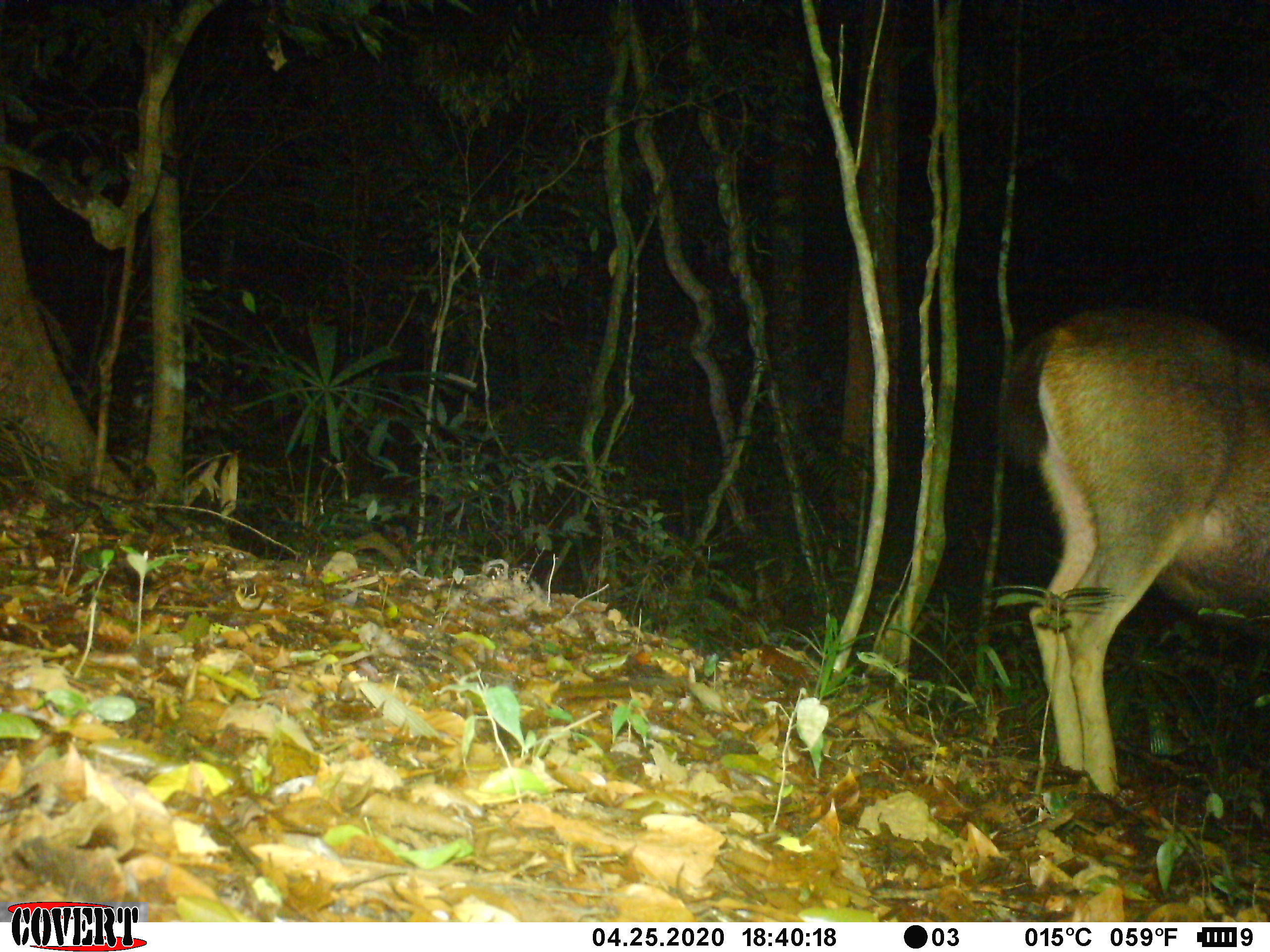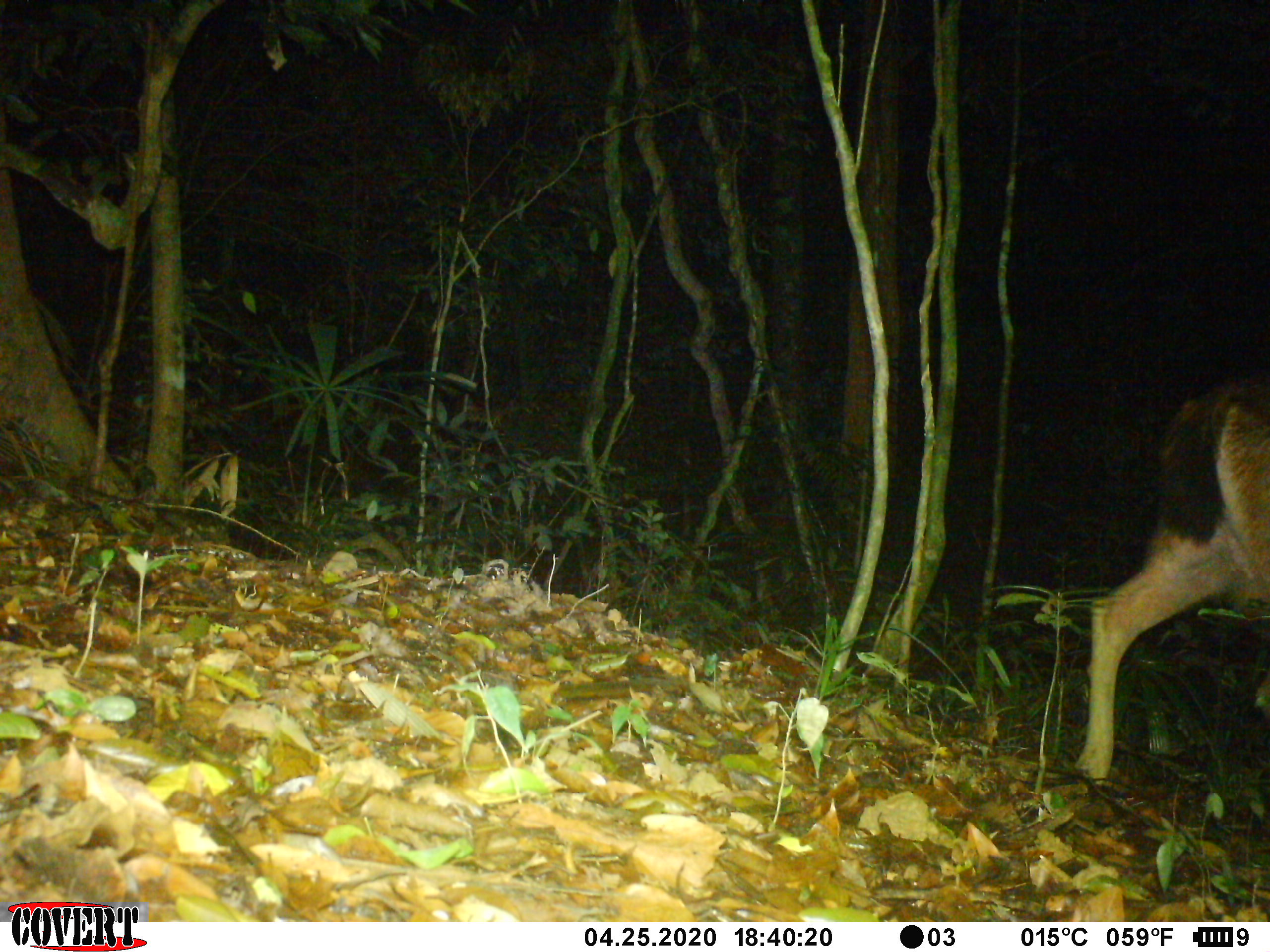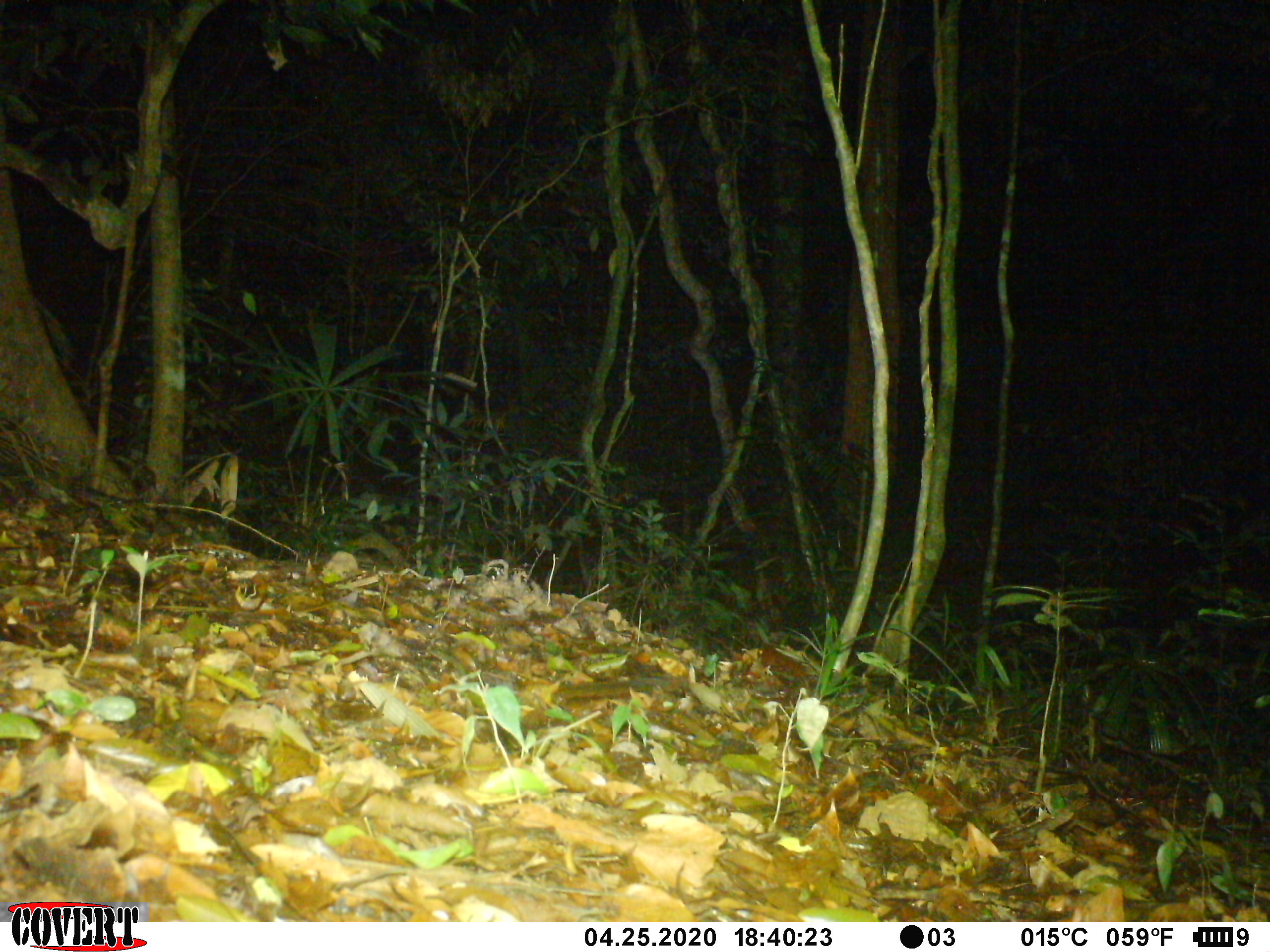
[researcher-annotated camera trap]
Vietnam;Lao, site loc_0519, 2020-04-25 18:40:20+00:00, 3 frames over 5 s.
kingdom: Animalia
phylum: Chordata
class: Mammalia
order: Artiodactyla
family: Cervidae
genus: Rusa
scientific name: Rusa unicolor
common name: sambar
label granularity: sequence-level